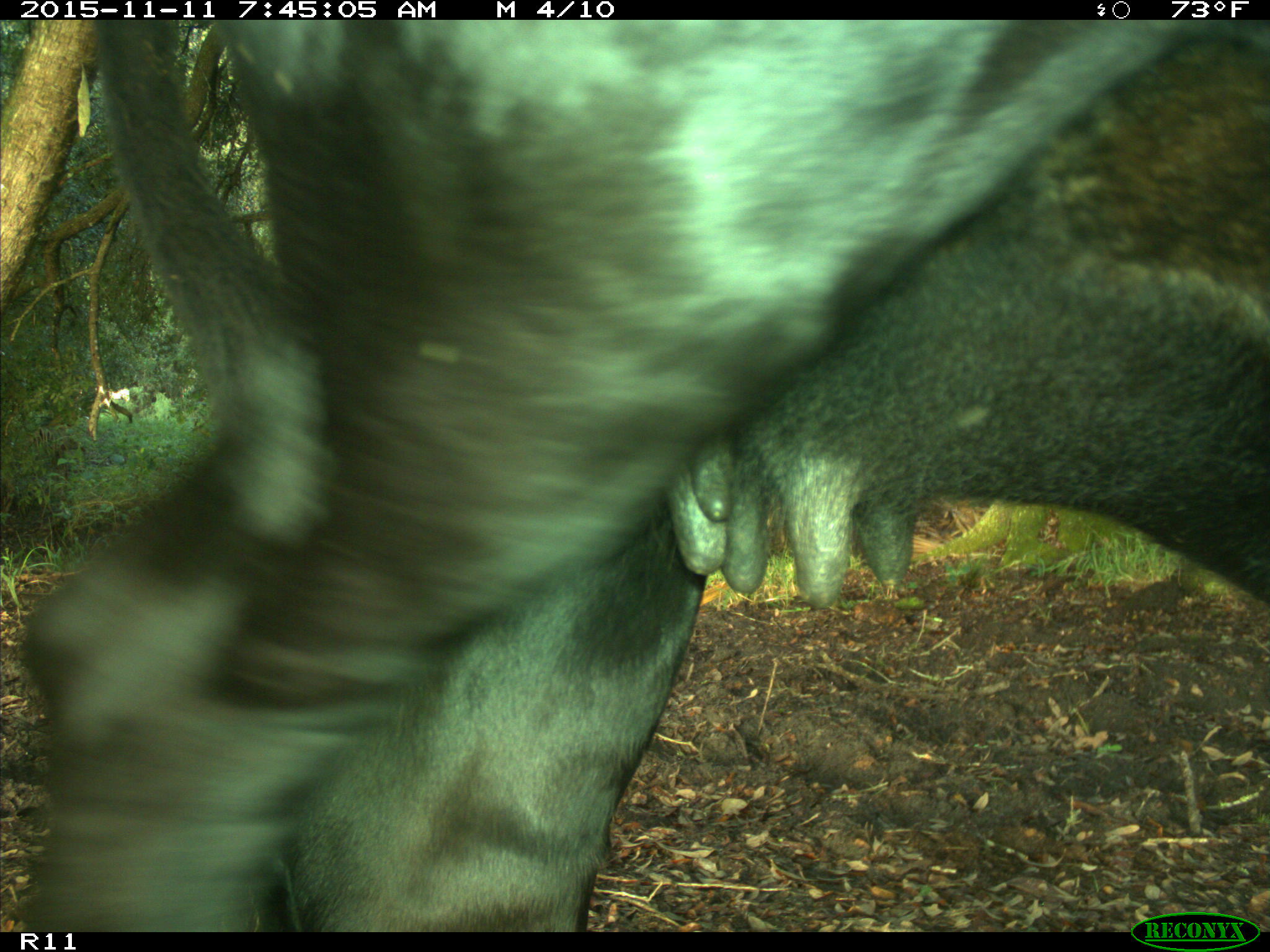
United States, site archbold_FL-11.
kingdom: Animalia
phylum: Chordata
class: Mammalia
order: Artiodactyla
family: Bovidae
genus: Bos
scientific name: Bos taurus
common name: domestic cow